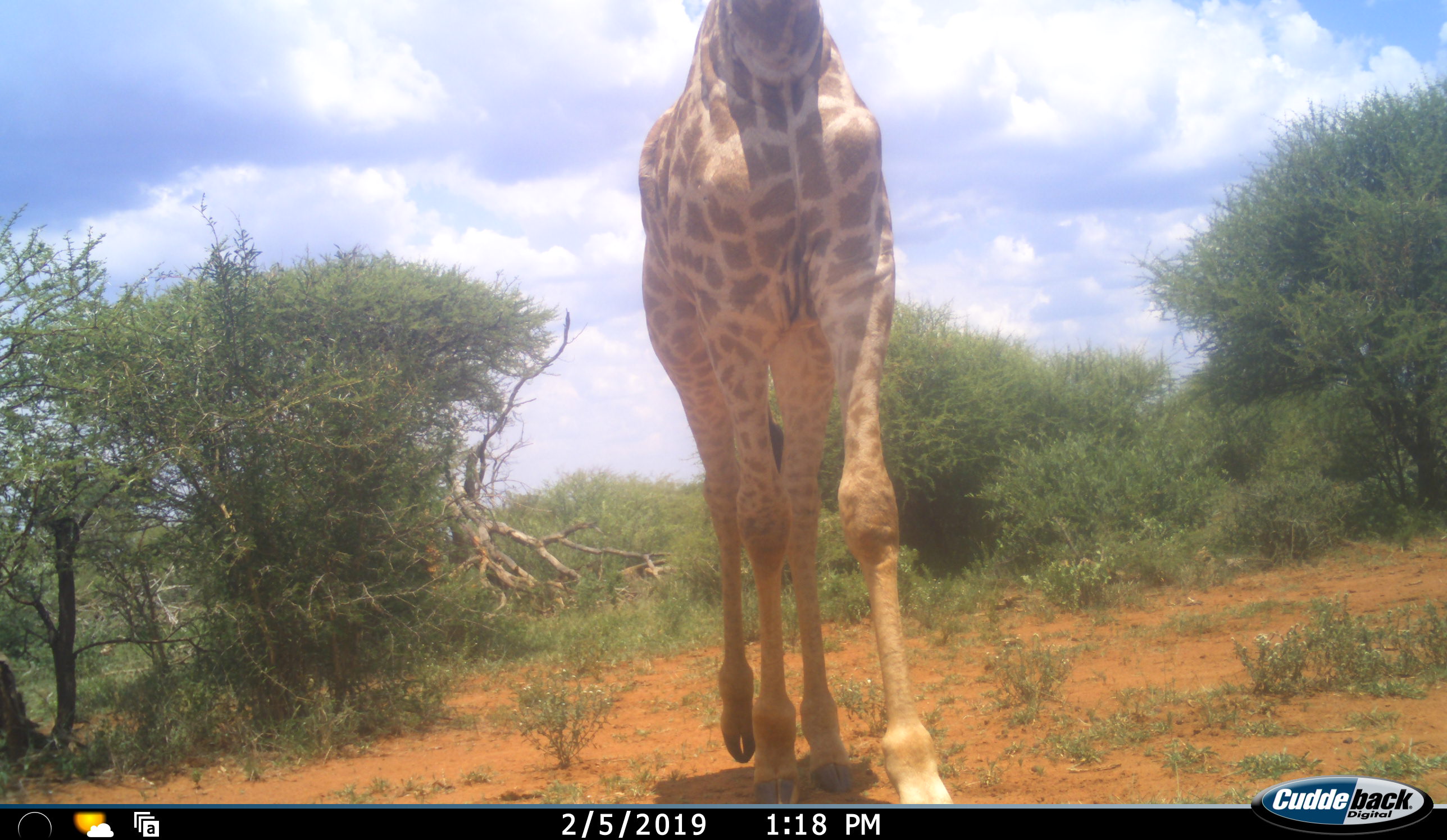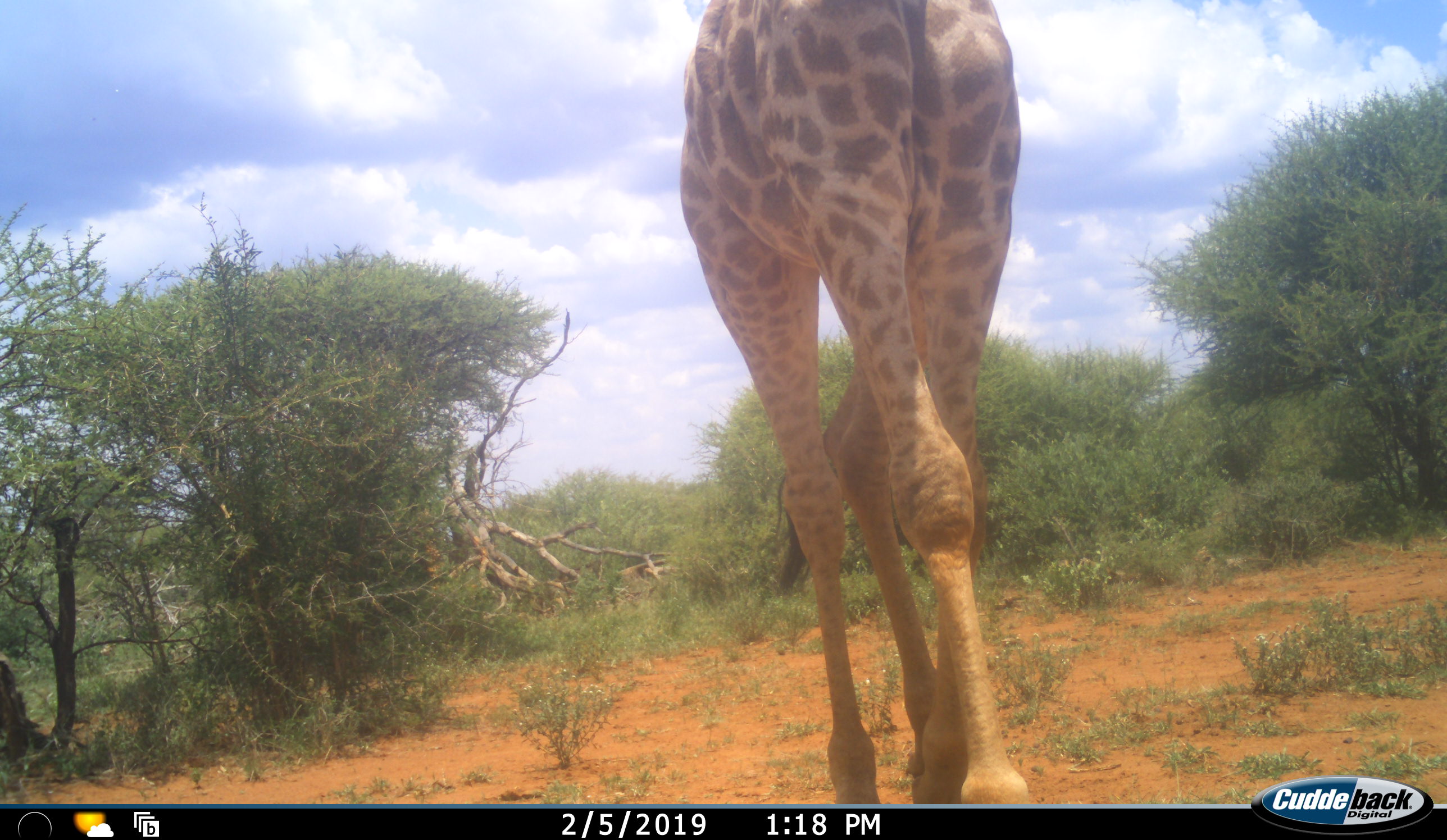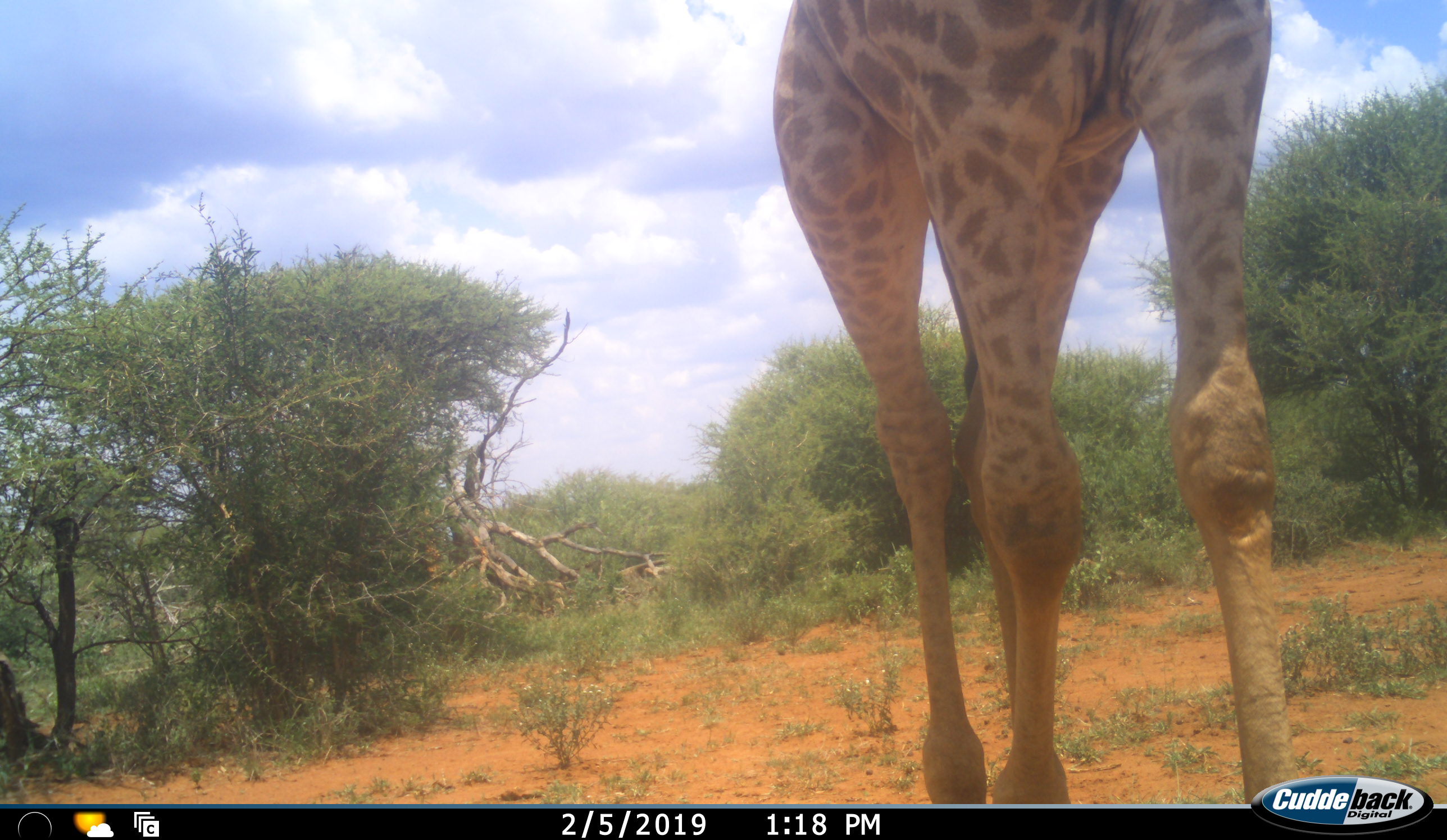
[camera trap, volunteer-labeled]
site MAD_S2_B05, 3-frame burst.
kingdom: Animalia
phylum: Chordata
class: Mammalia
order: Artiodactyla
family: Giraffidae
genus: Giraffa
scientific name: Giraffa camelopardalis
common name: giraffe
Giraffe (Giraffa camelopardalis), count 1. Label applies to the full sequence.